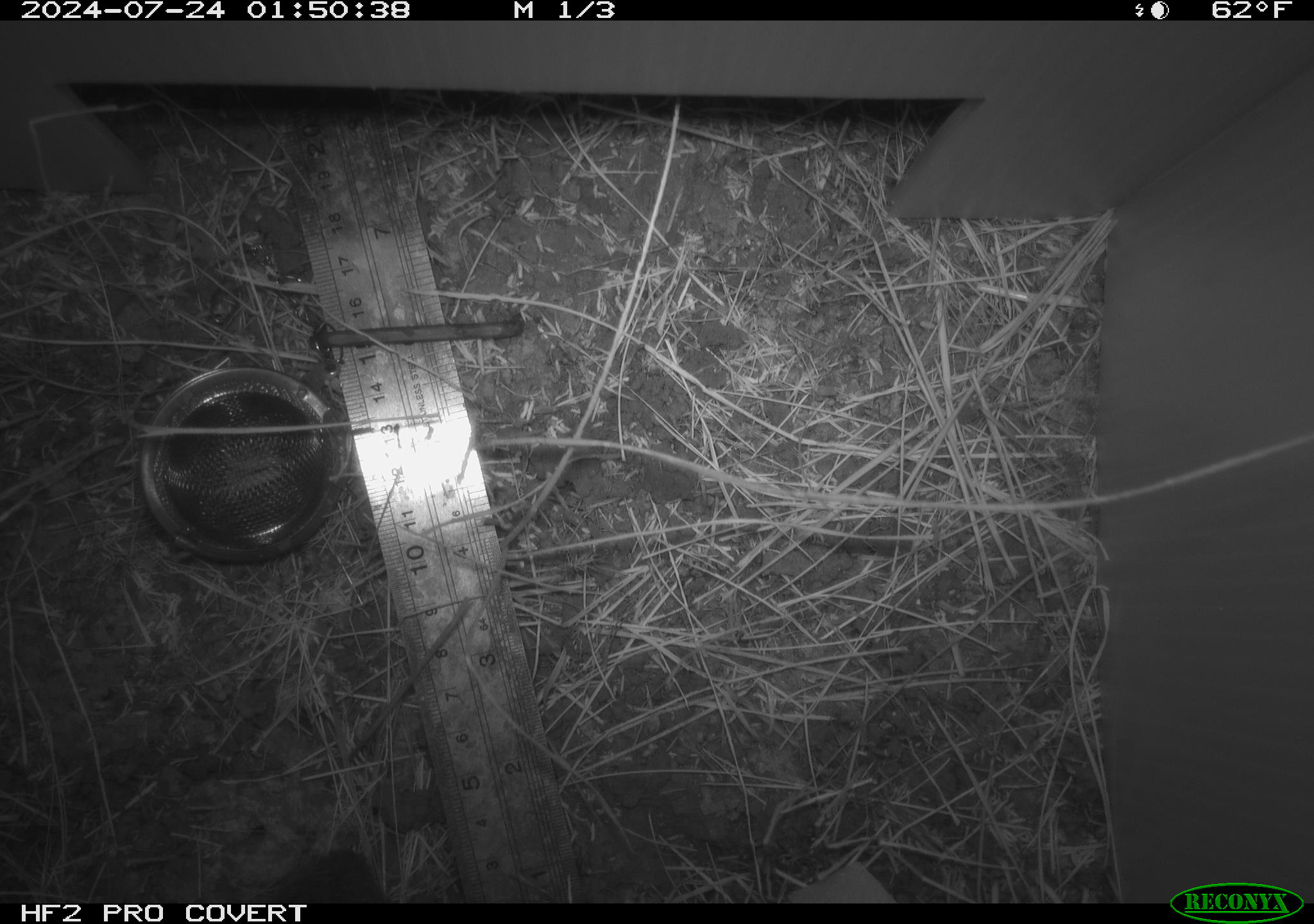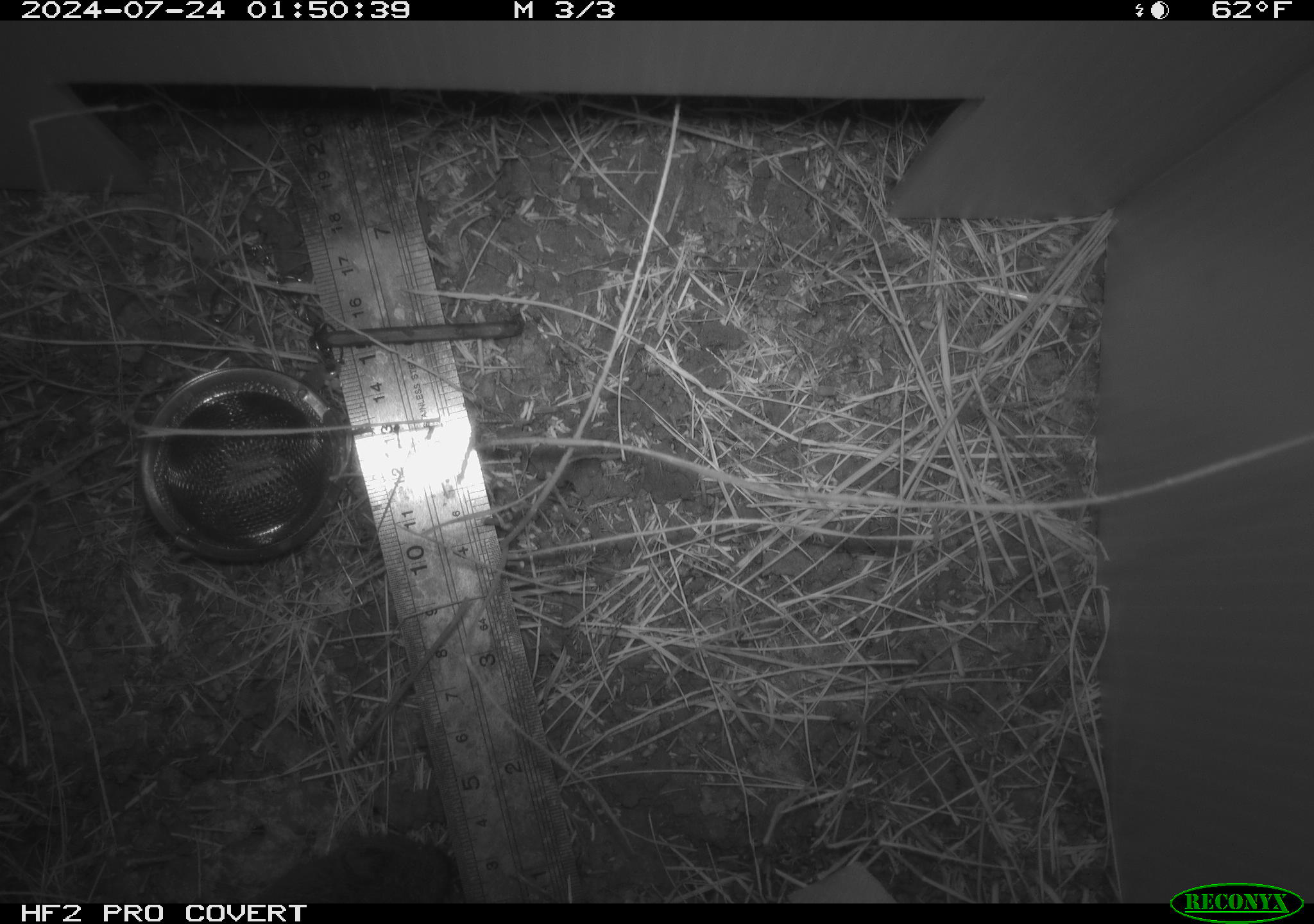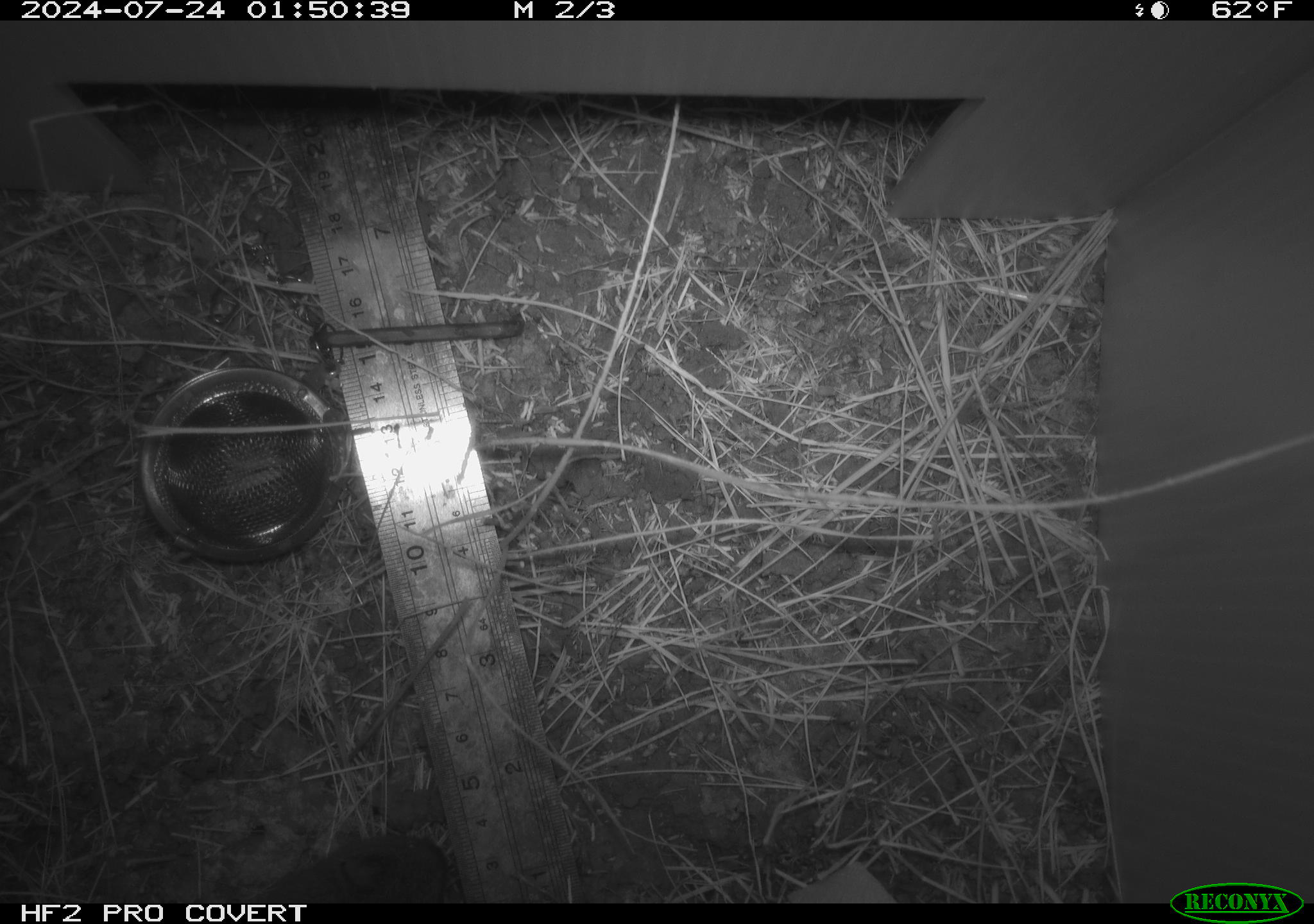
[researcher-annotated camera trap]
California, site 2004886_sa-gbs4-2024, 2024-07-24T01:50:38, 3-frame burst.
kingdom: Animalia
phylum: Chordata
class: Mammalia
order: Rodentia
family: Cricetidae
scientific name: Arvicolinae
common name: voles, lemmings, and muskrats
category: arvicolinae subfamily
Arvicolinae subfamily (voles, lemmings, and muskrats) (Arvicolinae).